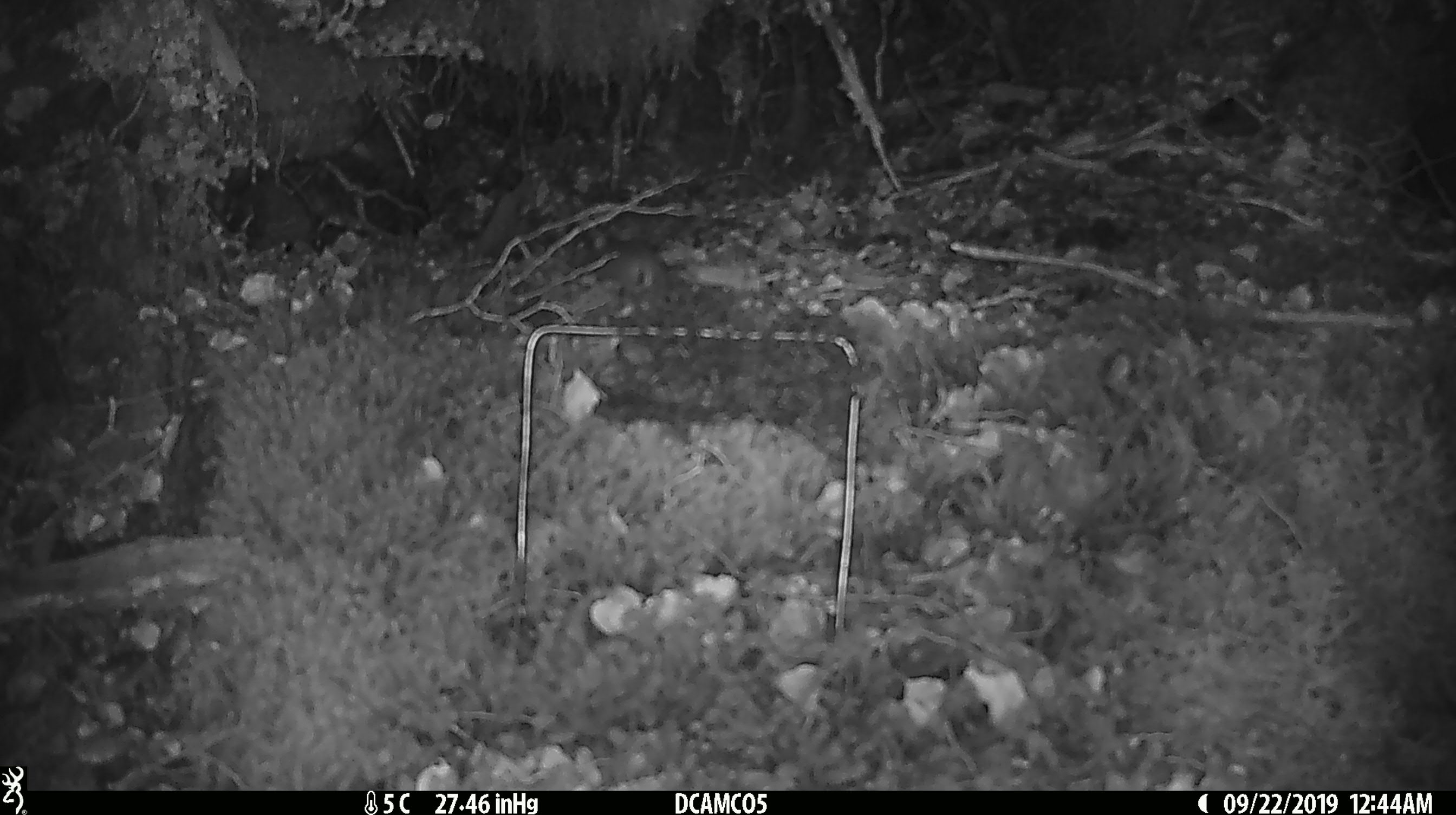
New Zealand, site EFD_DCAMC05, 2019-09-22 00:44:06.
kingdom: Animalia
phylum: Chordata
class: Mammalia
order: Rodentia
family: Muridae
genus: Mus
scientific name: Mus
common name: mouse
Mouse (Mus).